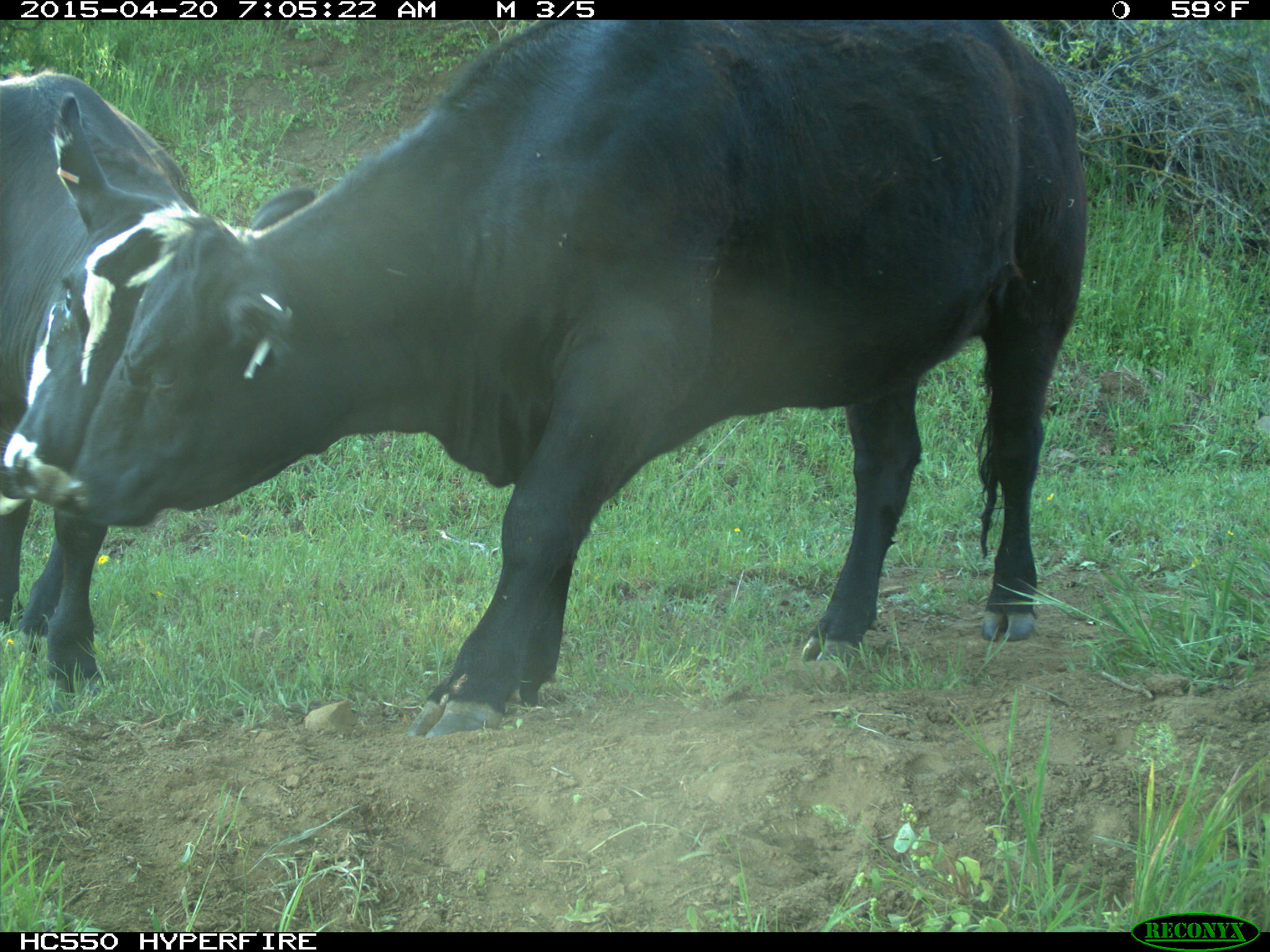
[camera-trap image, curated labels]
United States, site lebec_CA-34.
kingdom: Animalia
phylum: Chordata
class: Mammalia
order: Artiodactyla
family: Bovidae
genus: Bos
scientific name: Bos taurus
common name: domestic cow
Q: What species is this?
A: Bos taurus (domestic cow).